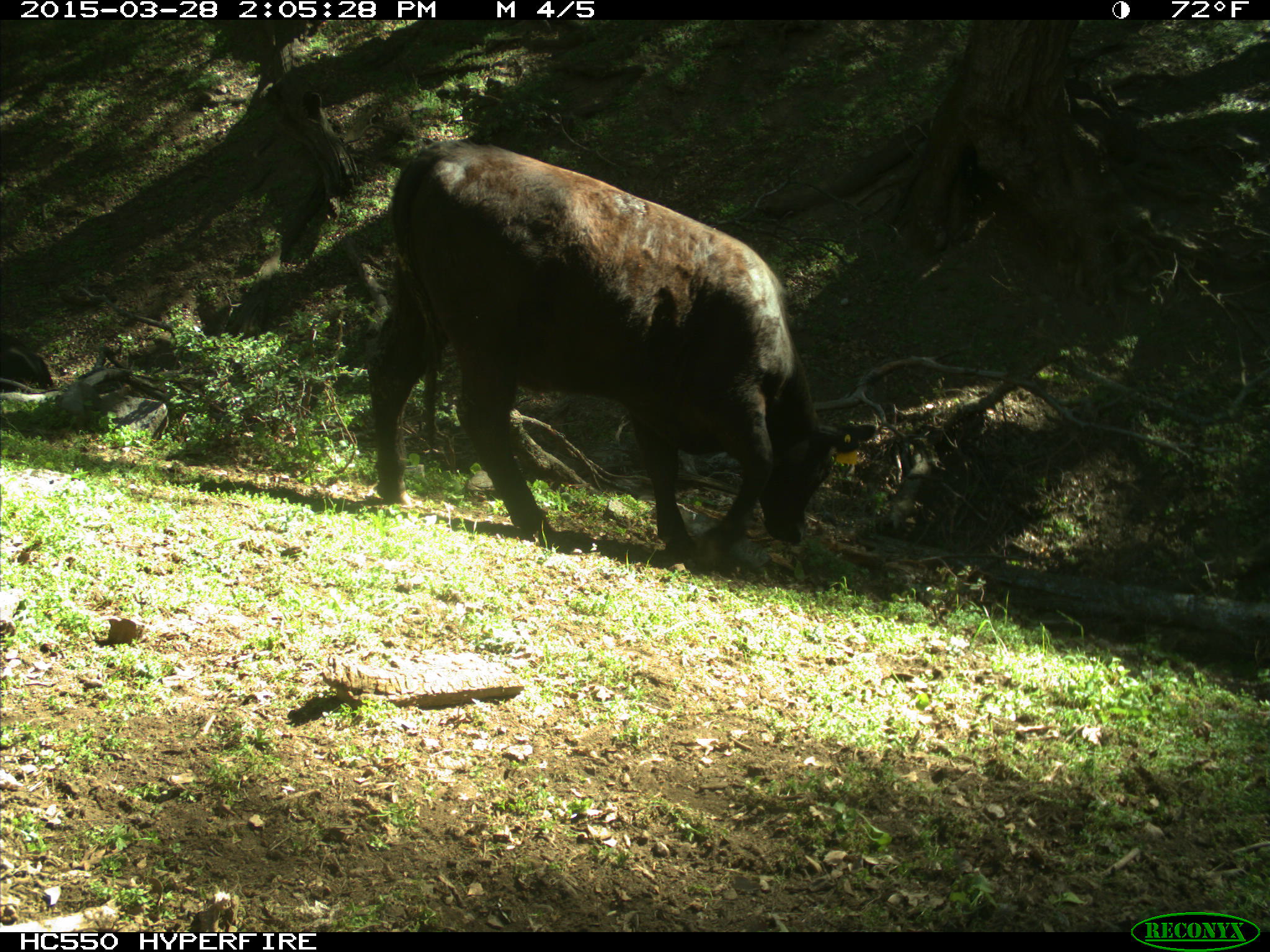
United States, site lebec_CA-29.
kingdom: Animalia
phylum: Chordata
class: Mammalia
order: Artiodactyla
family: Bovidae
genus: Bos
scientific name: Bos taurus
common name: domestic cow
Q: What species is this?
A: Bos taurus (domestic cow).